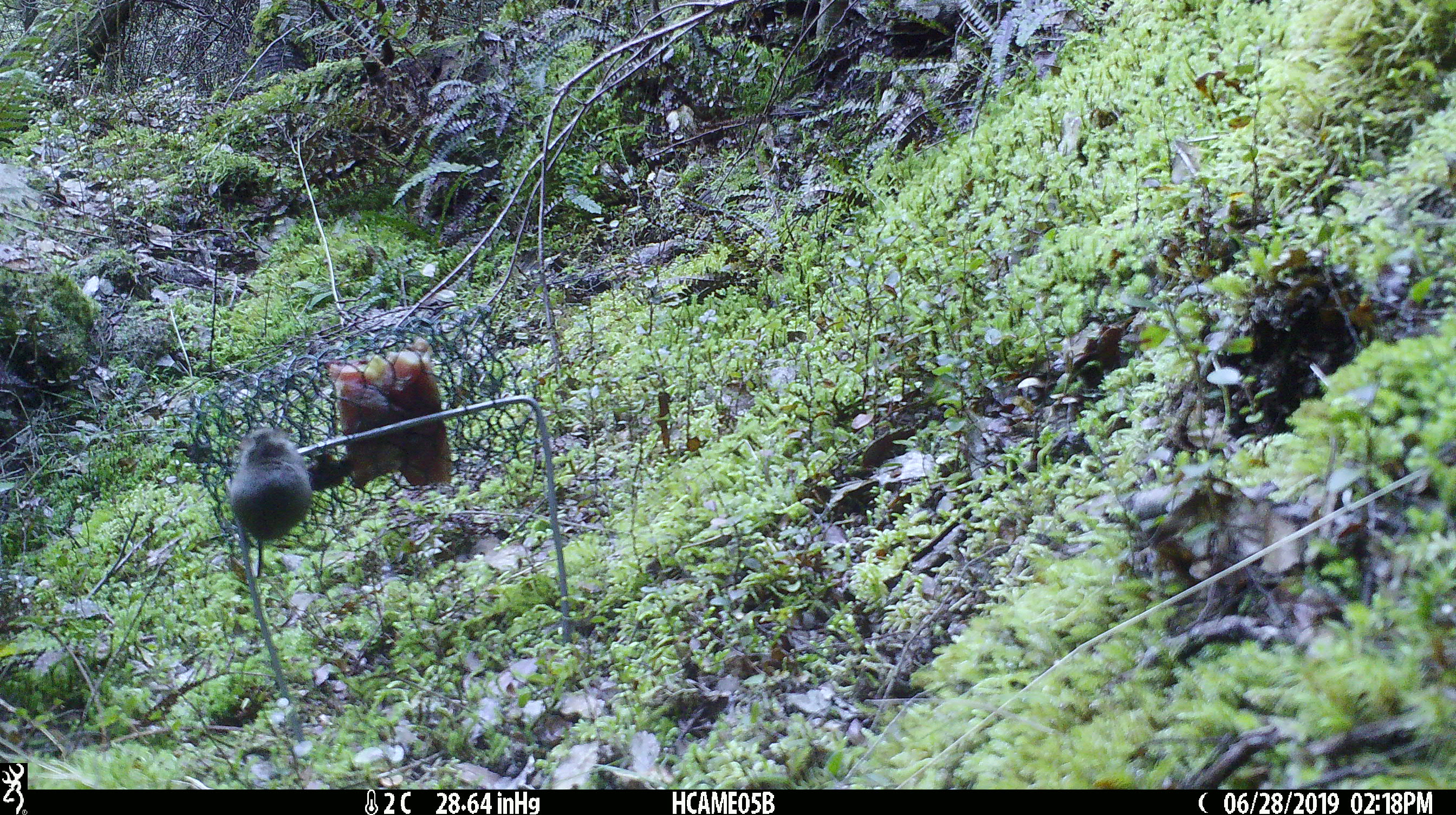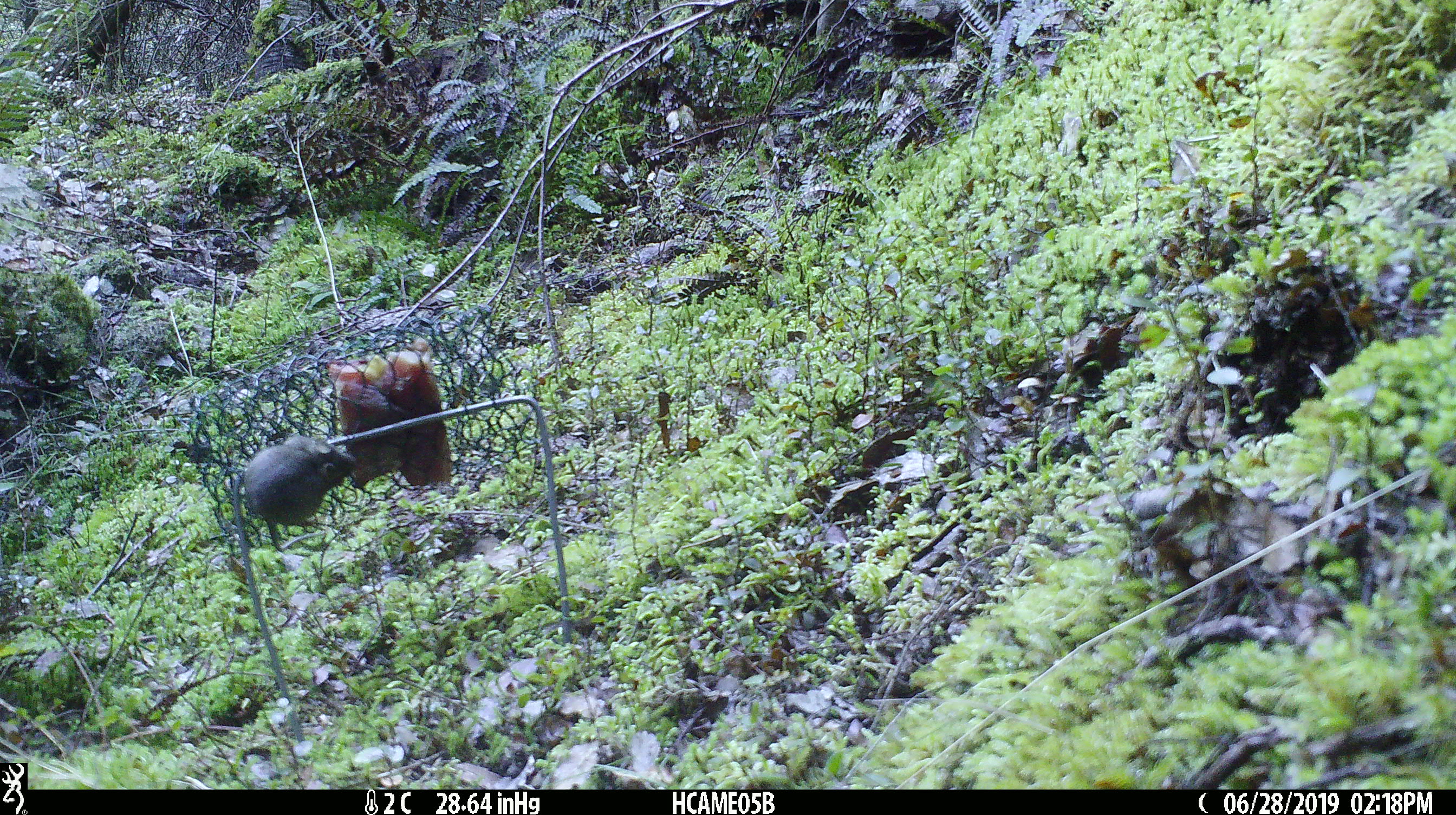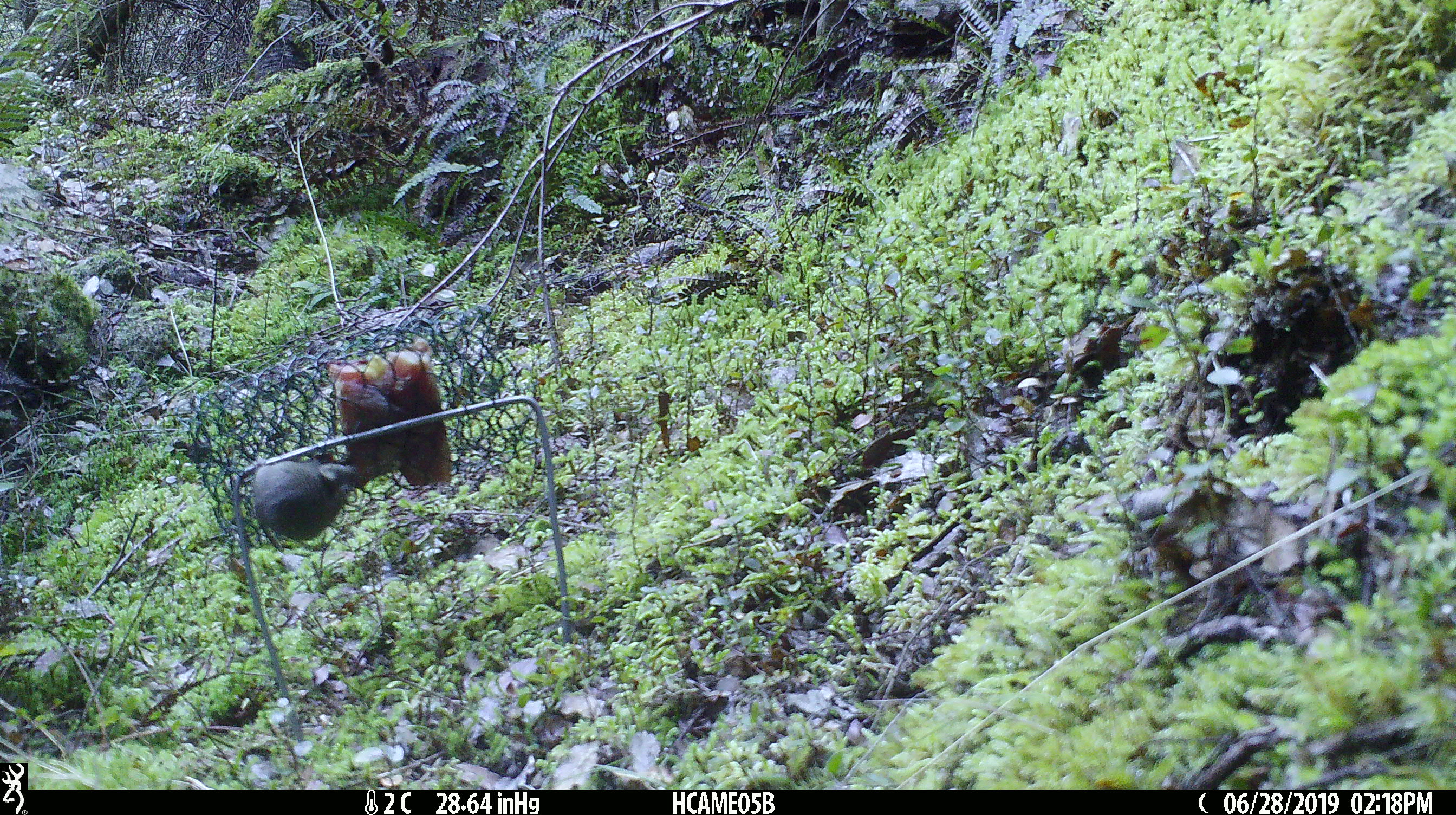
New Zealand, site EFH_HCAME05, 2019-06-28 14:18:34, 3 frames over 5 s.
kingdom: Animalia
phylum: Chordata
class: Mammalia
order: Rodentia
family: Muridae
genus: Mus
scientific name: Mus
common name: mouse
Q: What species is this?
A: Mouse (Mus).